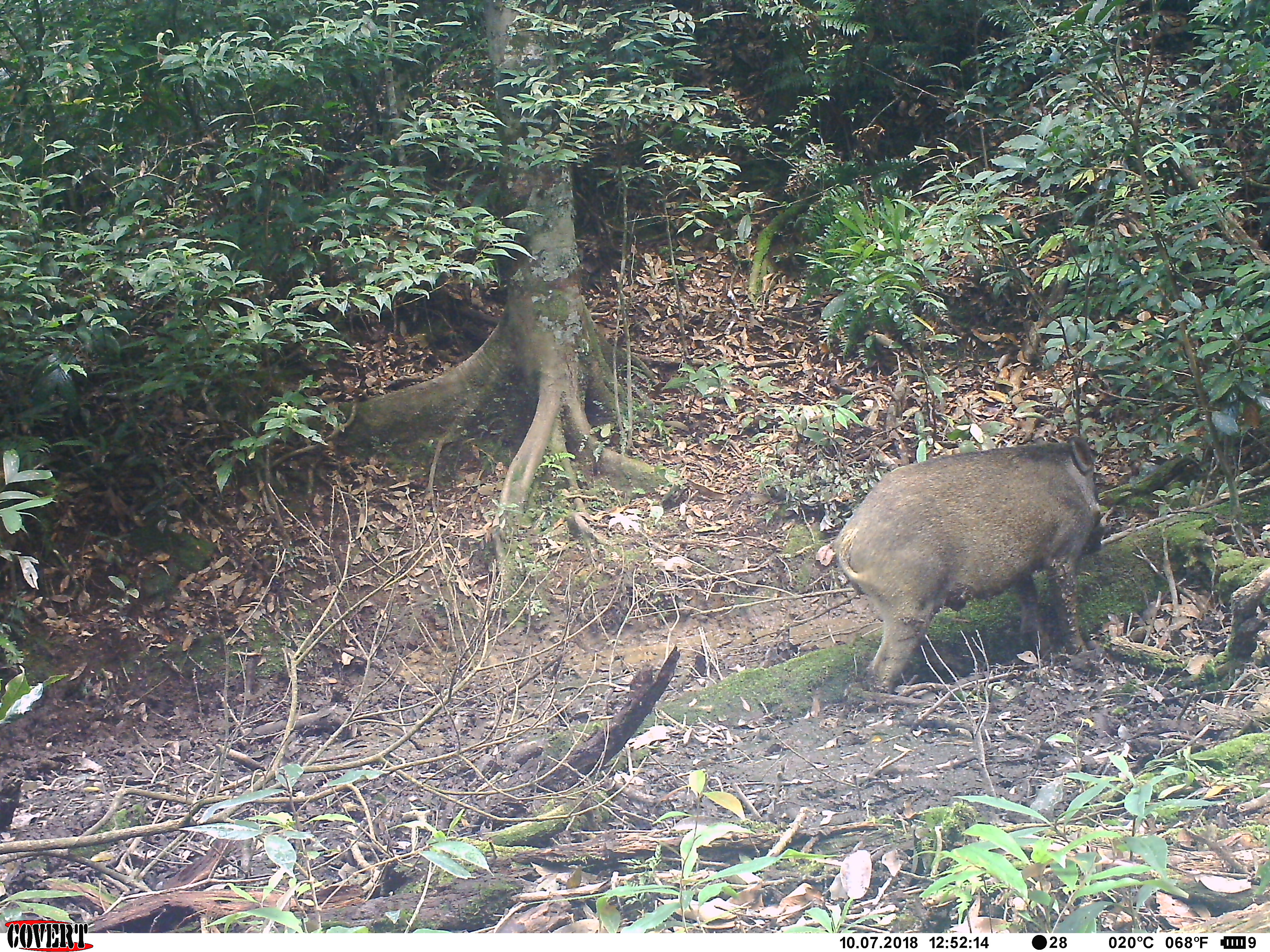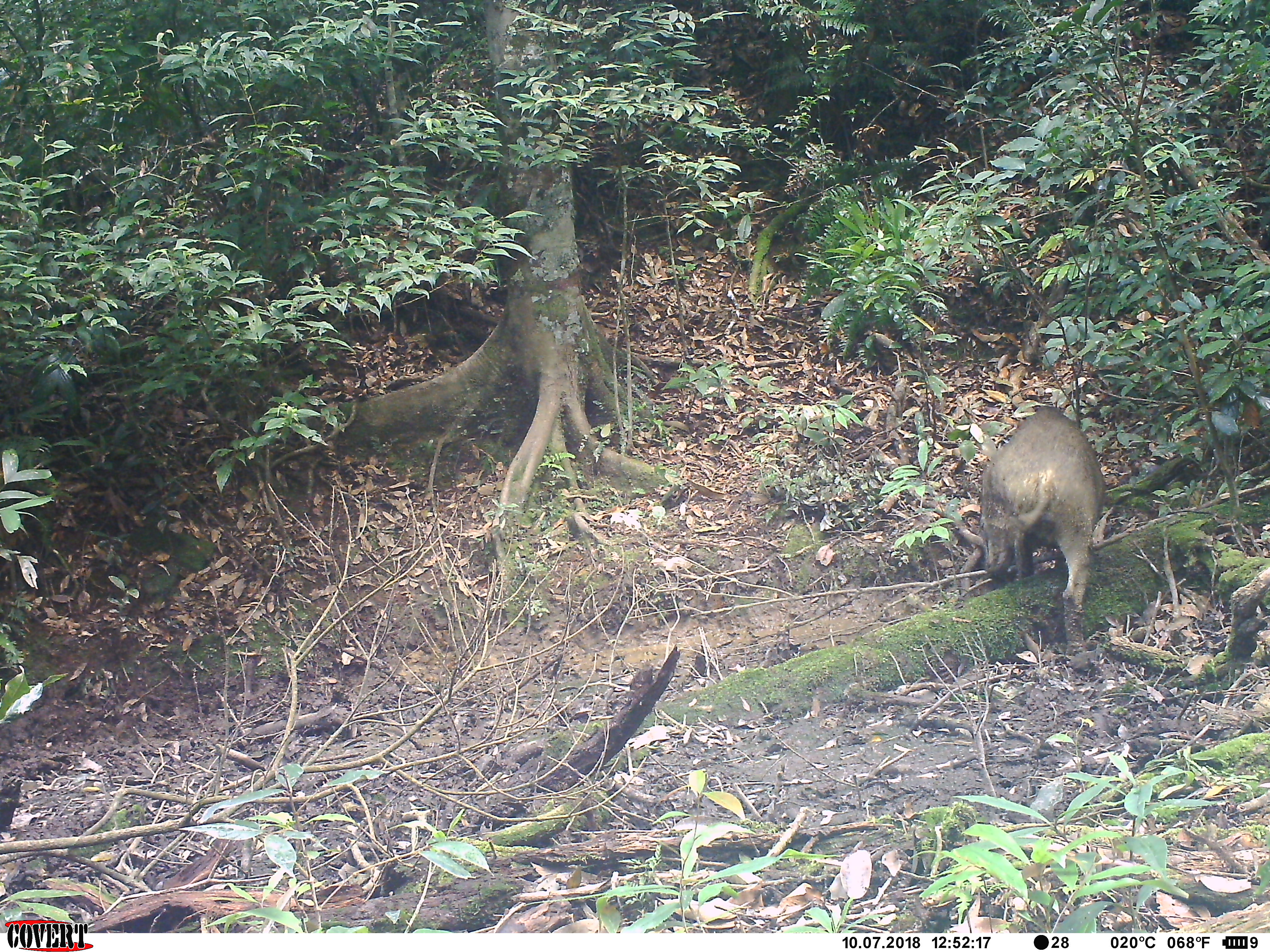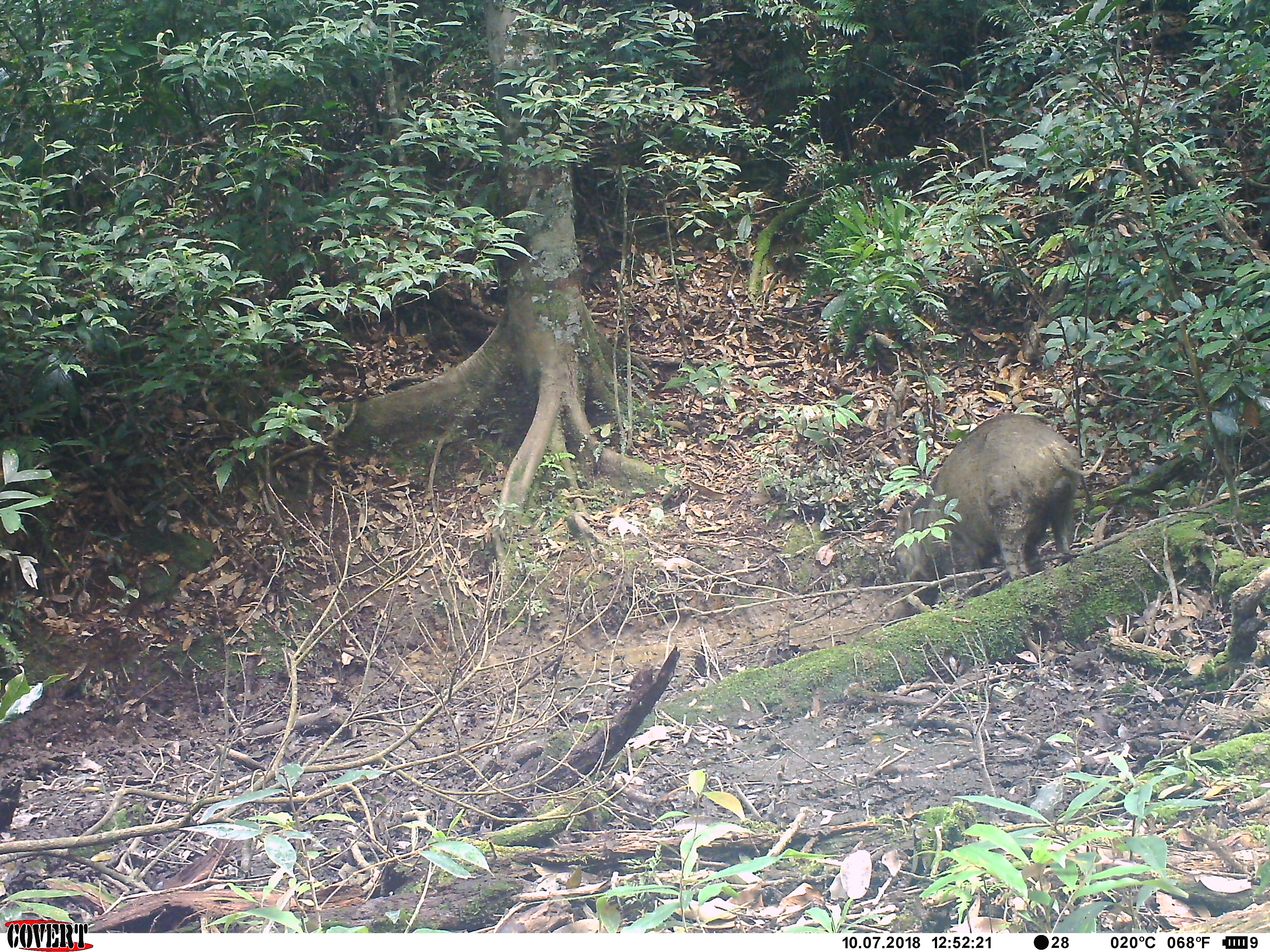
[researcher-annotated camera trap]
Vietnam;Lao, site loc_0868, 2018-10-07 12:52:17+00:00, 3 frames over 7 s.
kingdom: Animalia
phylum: Chordata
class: Mammalia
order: Artiodactyla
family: Suidae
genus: Sus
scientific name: Sus scrofa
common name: eurasian wild pig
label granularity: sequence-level